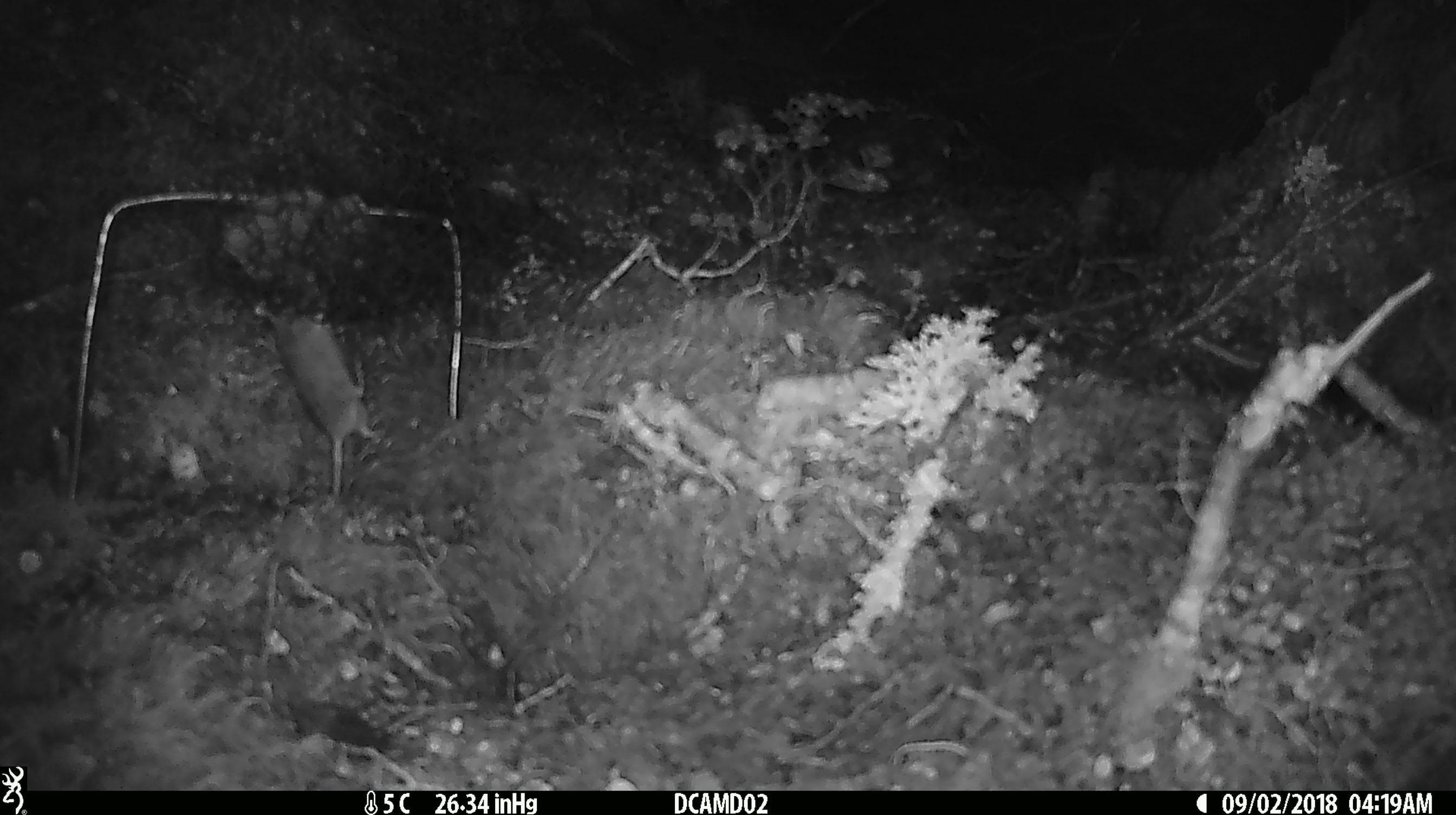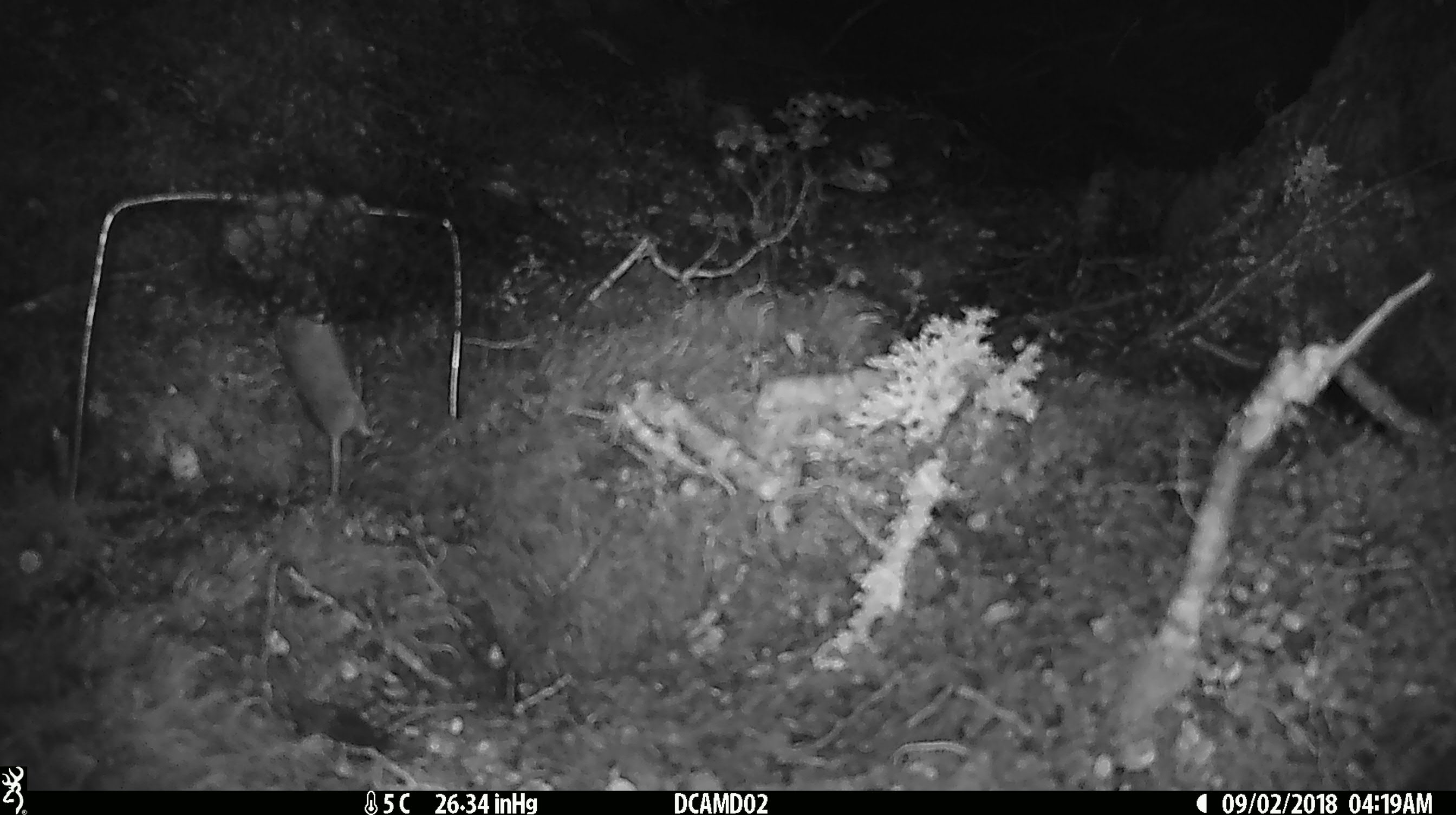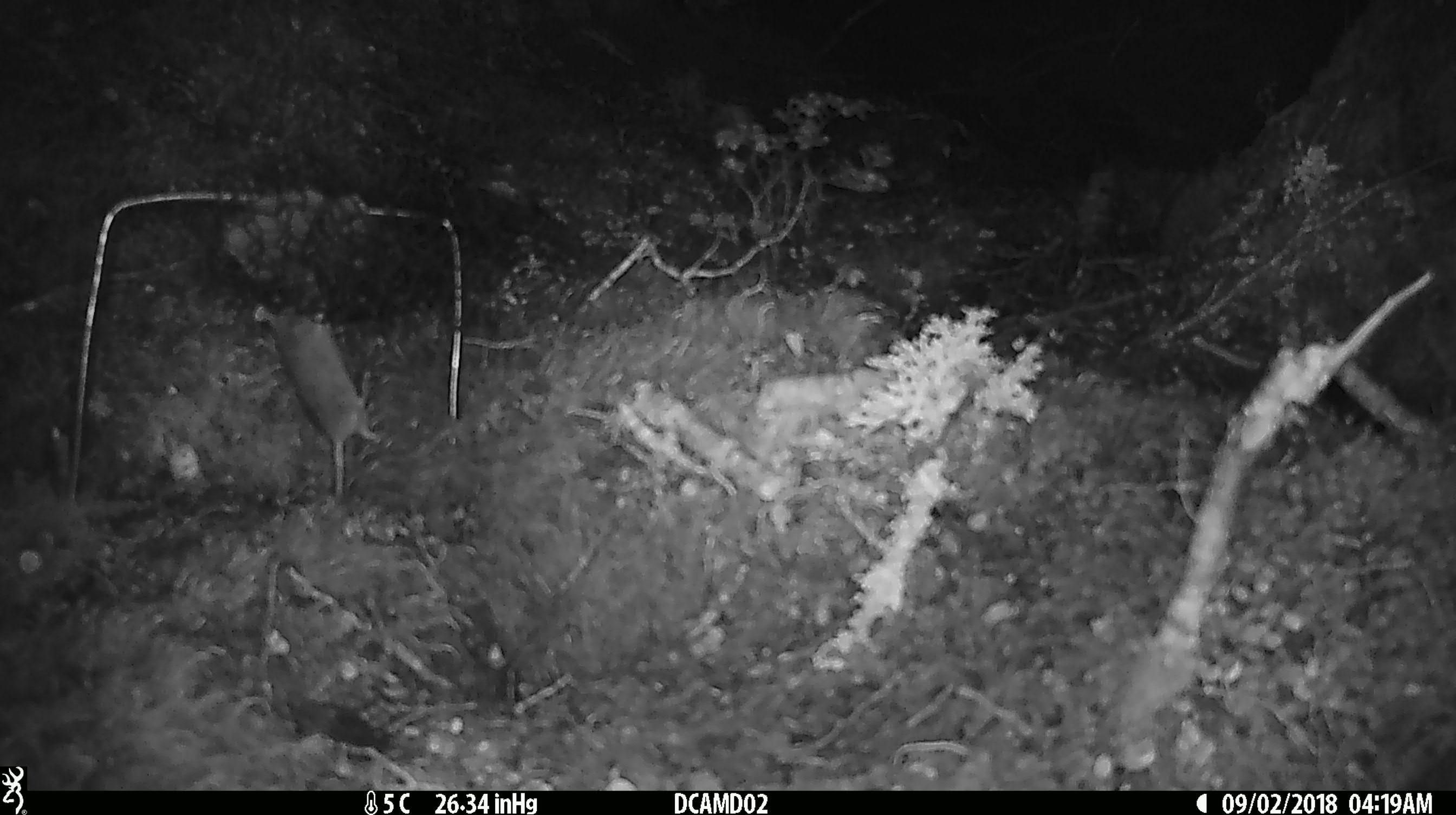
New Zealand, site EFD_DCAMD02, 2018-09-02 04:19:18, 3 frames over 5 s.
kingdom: Animalia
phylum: Chordata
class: Mammalia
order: Rodentia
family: Muridae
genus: Mus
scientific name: Mus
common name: mouse